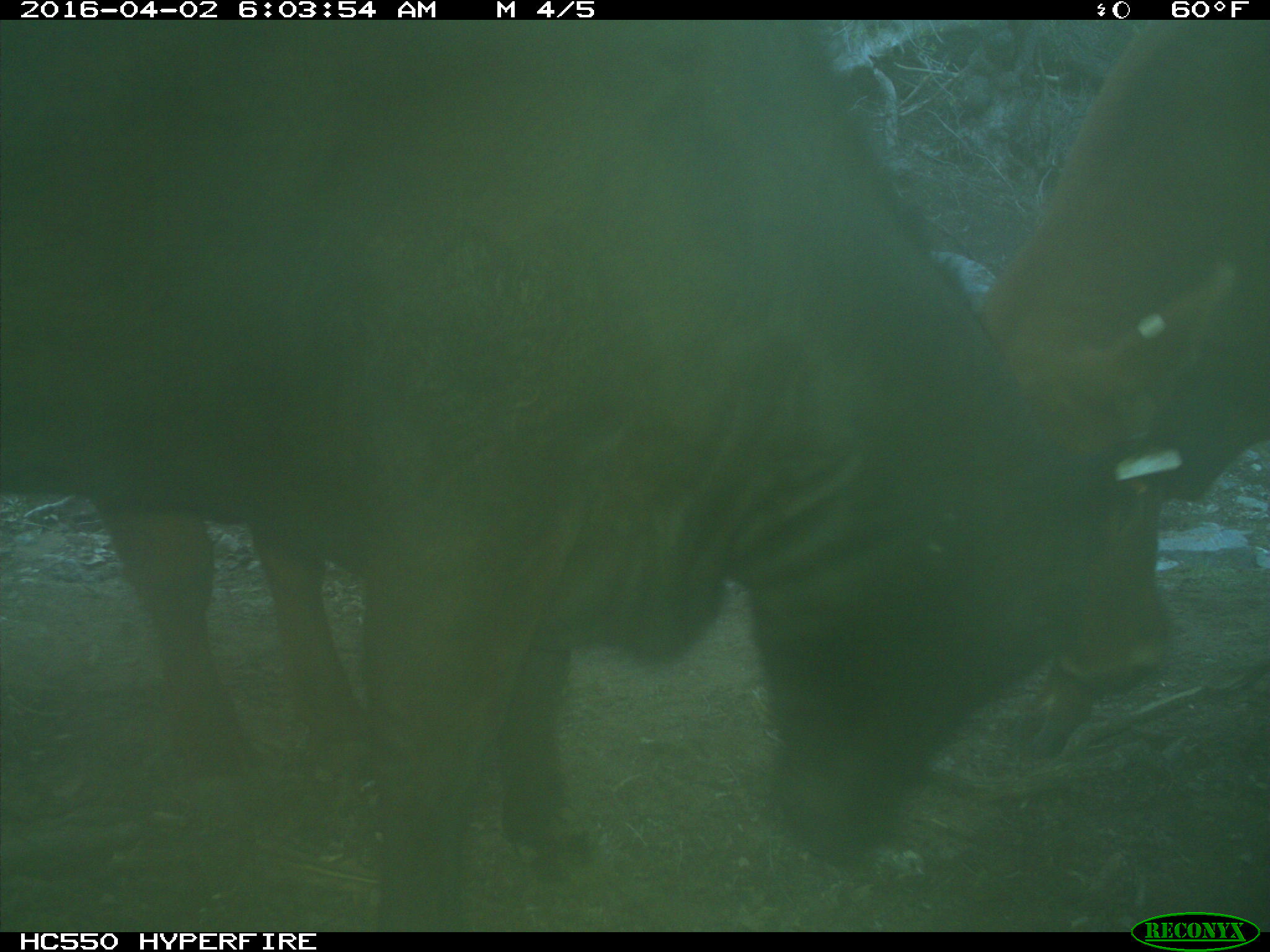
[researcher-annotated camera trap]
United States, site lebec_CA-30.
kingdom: Animalia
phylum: Chordata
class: Mammalia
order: Artiodactyla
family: Bovidae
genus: Bos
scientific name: Bos taurus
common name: domestic cow